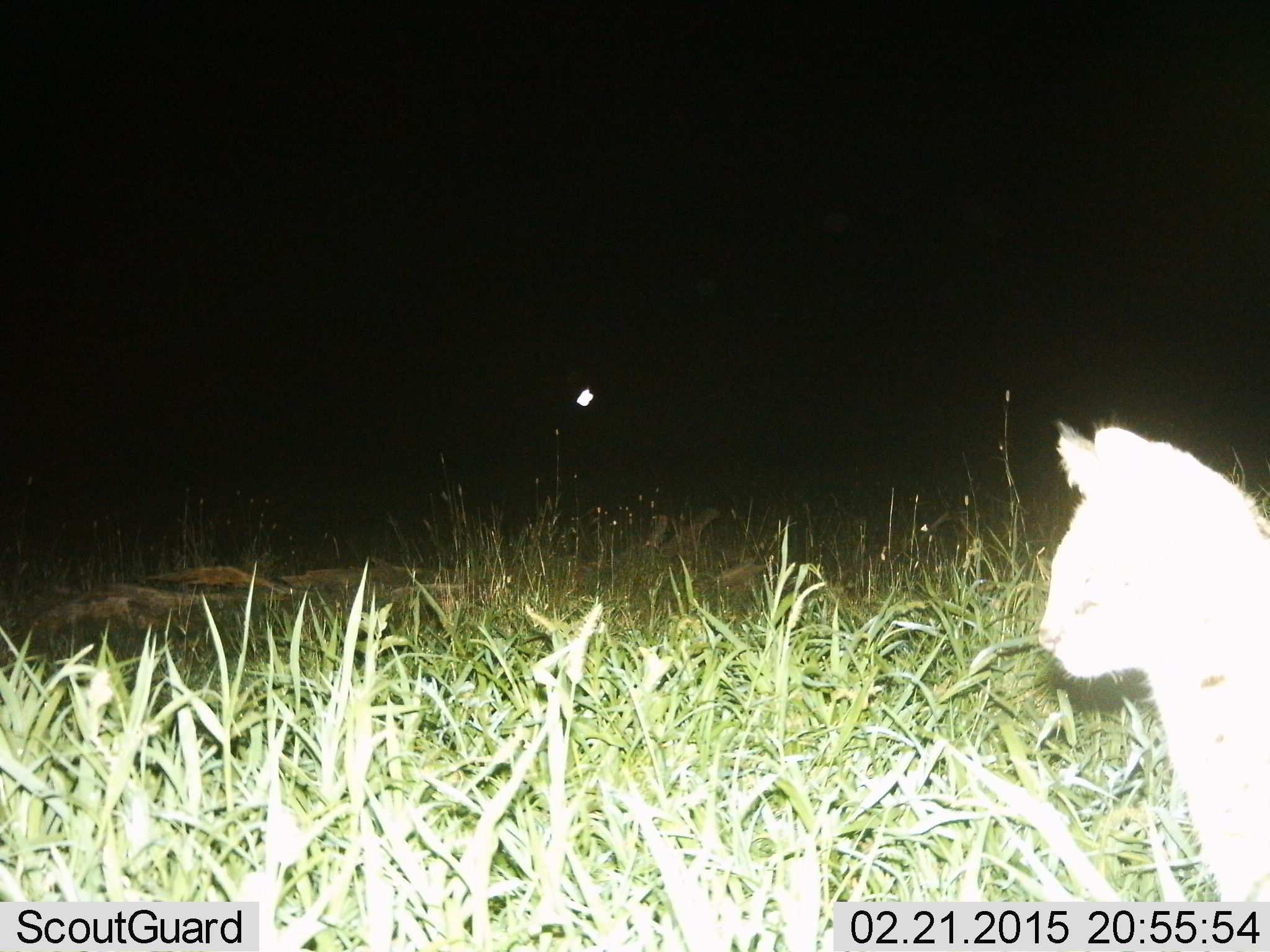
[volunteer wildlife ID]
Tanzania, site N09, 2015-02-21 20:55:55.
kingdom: Animalia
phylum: Chordata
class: Mammalia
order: Carnivora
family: Felidae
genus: Leptailurus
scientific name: Leptailurus serval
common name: serval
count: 1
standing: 82%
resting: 9%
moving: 9%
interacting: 0%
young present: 0%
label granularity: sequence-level